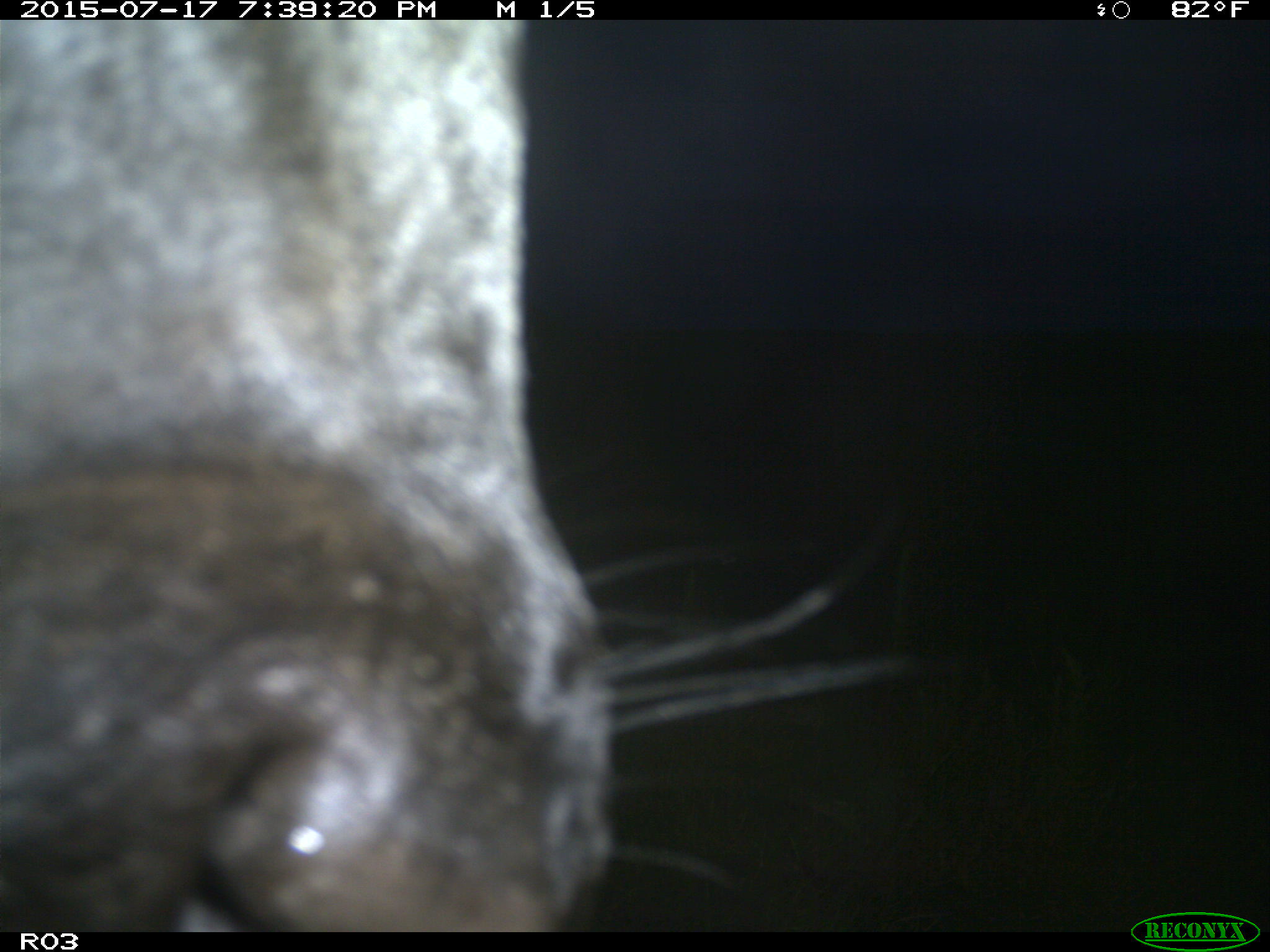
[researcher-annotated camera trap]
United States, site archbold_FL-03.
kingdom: Animalia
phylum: Chordata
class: Mammalia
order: Artiodactyla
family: Bovidae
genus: Bos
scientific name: Bos taurus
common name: domestic cow